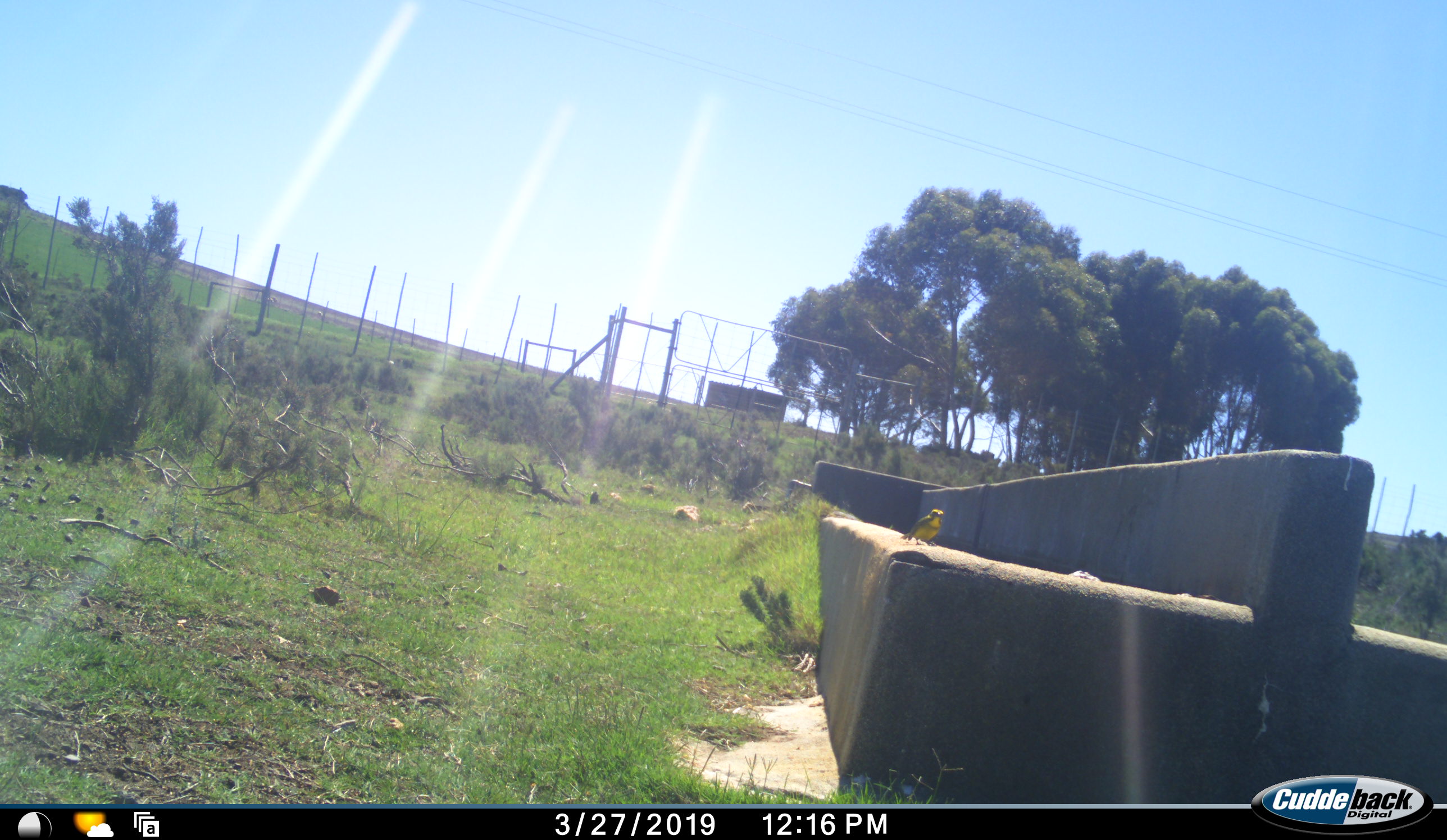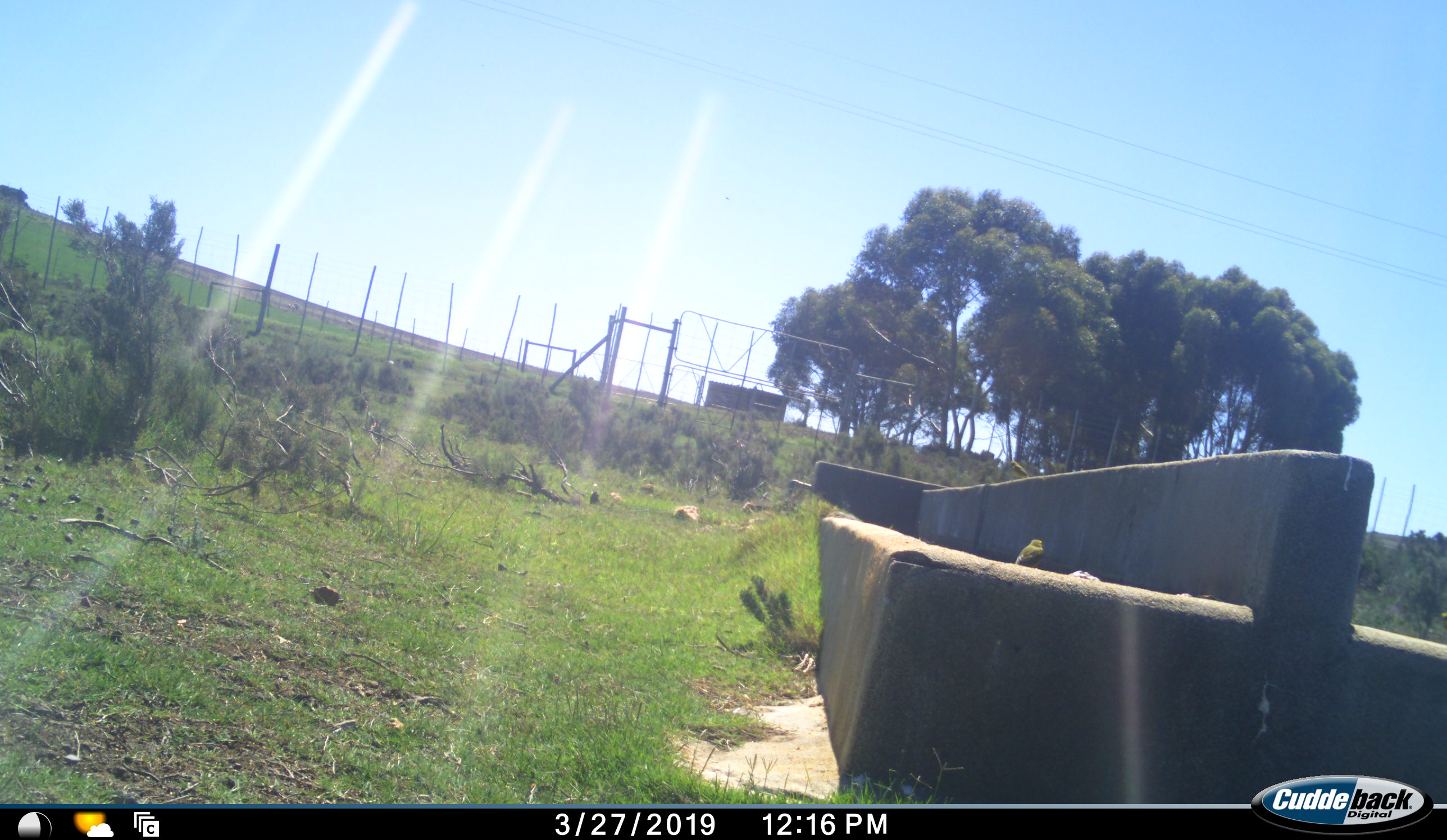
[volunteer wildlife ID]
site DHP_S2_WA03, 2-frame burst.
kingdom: Animalia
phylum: Chordata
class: Aves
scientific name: Aves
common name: bird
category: birdother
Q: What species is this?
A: Birdother (bird) (Aves).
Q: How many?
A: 2.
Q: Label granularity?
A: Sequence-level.